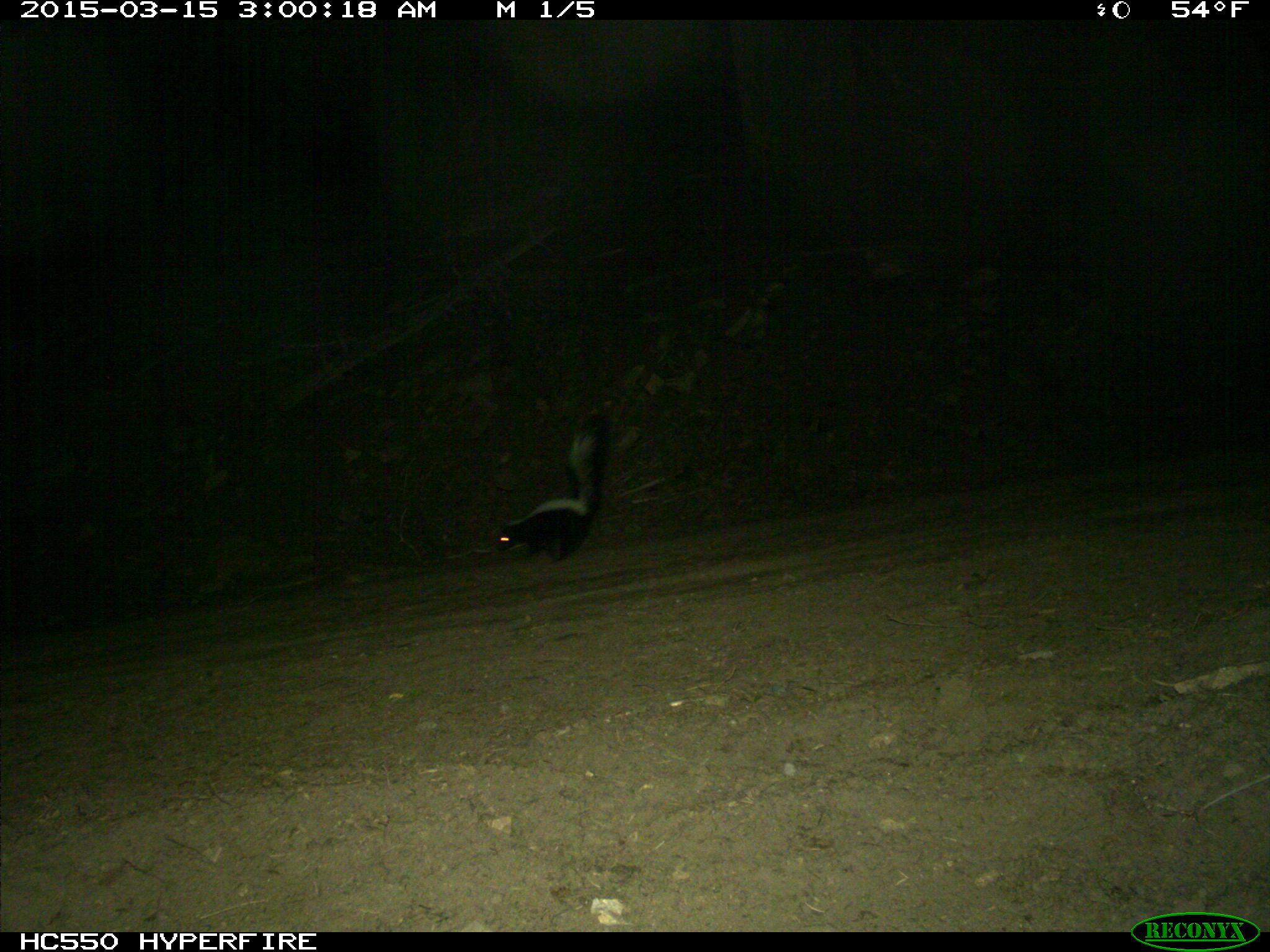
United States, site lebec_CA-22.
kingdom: Animalia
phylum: Chordata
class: Mammalia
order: Carnivora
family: Mephitidae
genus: Mephitis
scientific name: Mephitis mephitis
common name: striped skunk